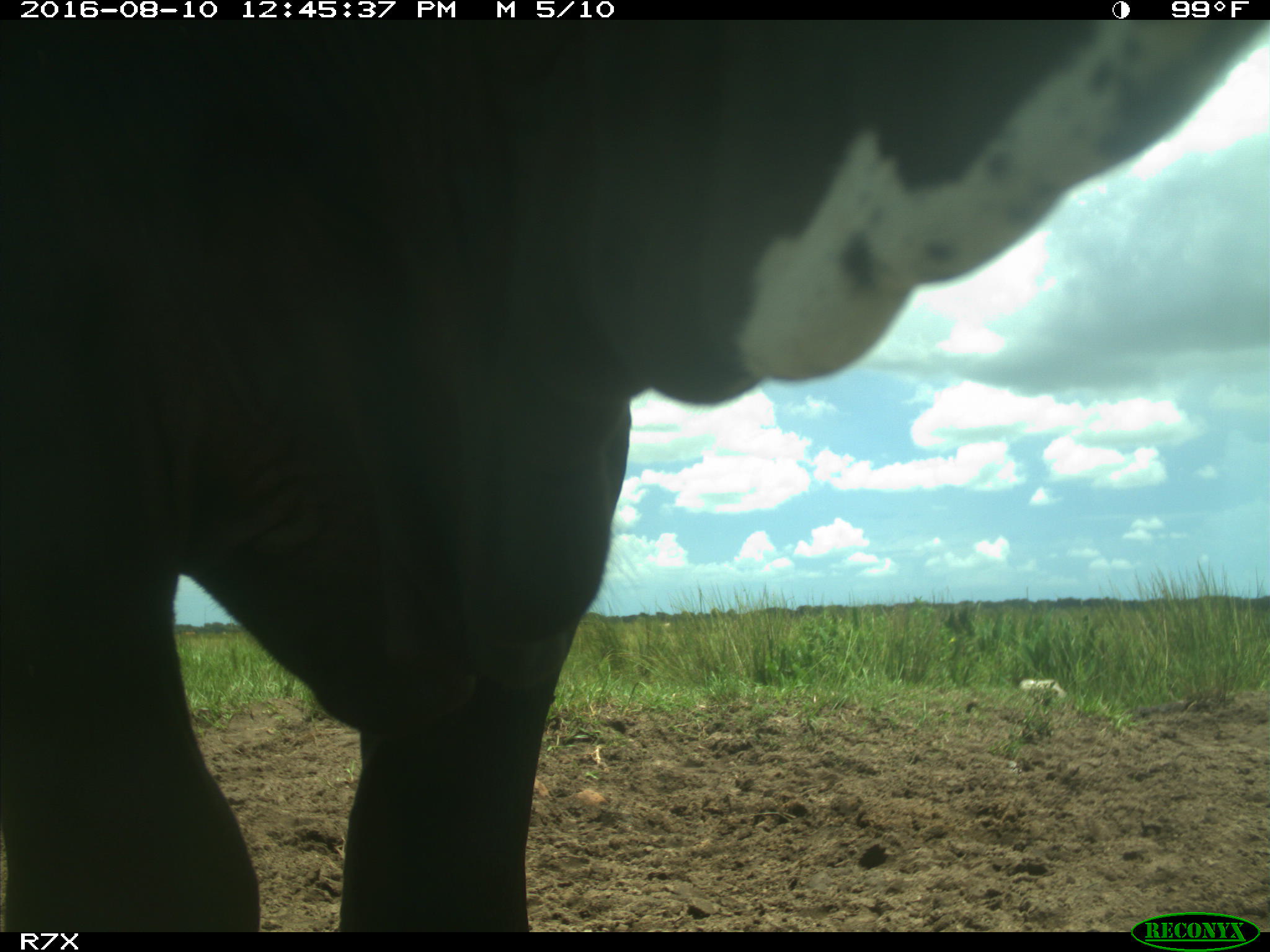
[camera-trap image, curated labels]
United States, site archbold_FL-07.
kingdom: Animalia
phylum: Chordata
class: Mammalia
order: Artiodactyla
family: Bovidae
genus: Bos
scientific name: Bos taurus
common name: domestic cow